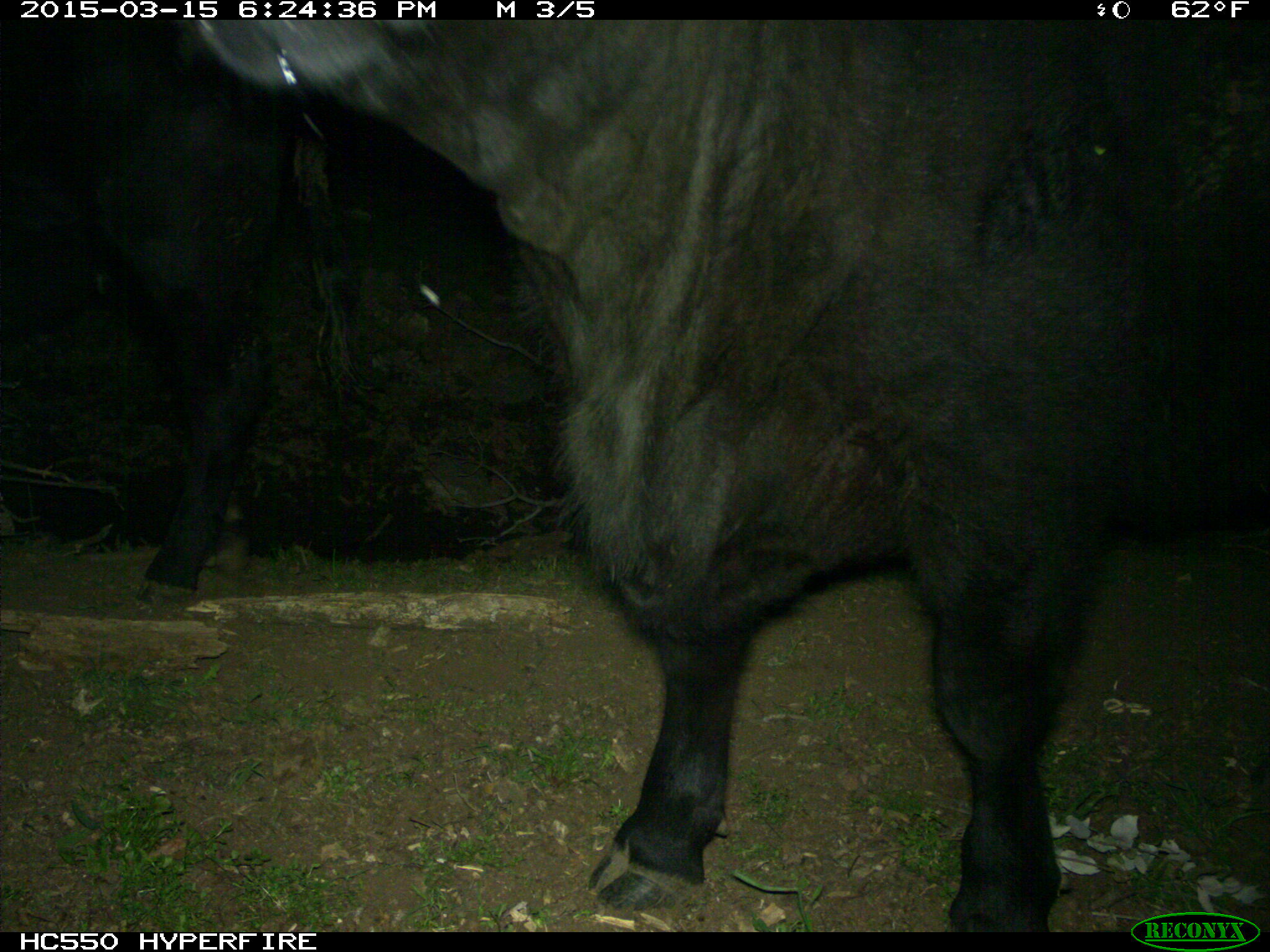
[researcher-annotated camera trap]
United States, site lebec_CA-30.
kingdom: Animalia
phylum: Chordata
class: Mammalia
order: Artiodactyla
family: Bovidae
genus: Bos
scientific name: Bos taurus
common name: domestic cow